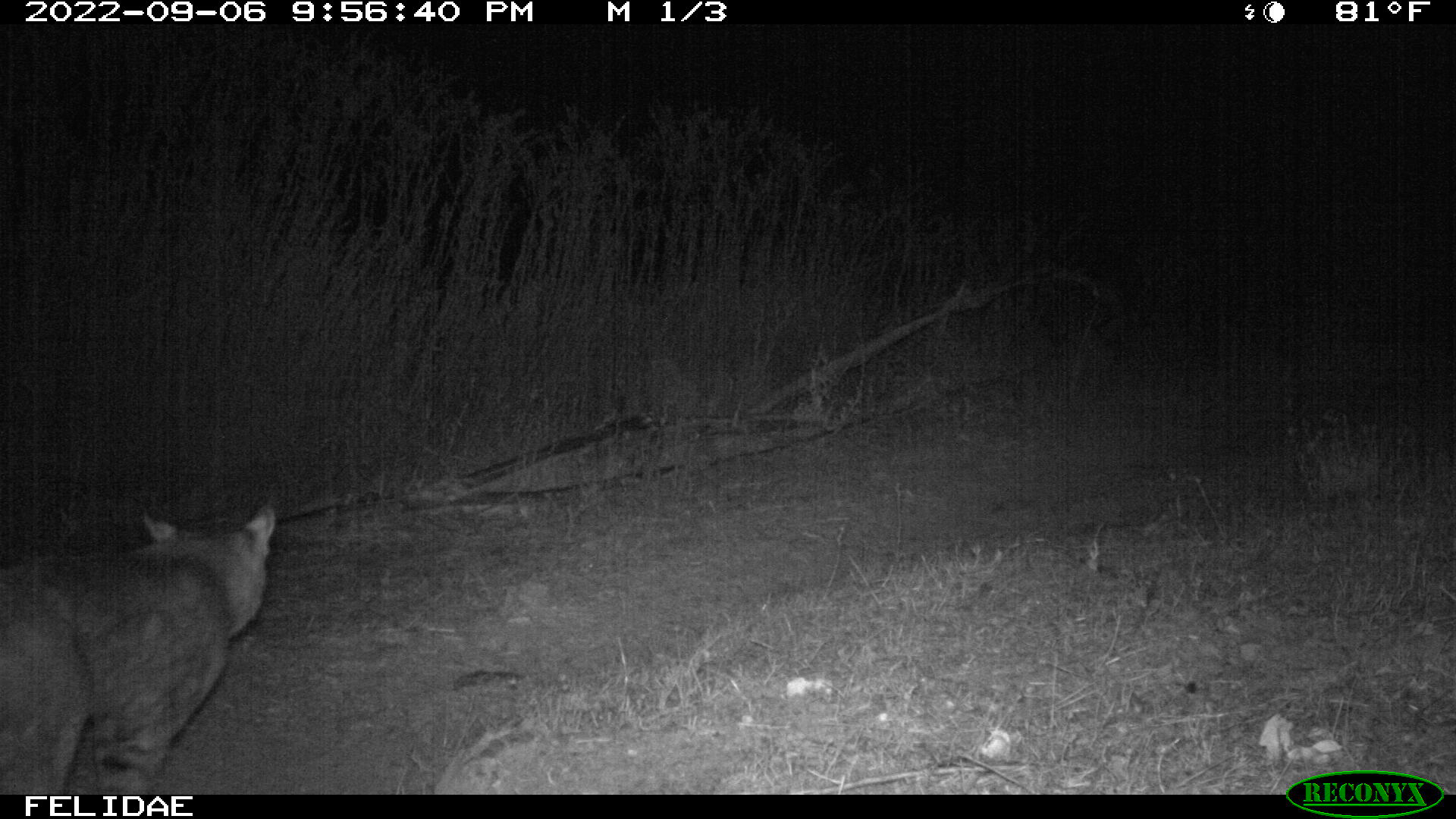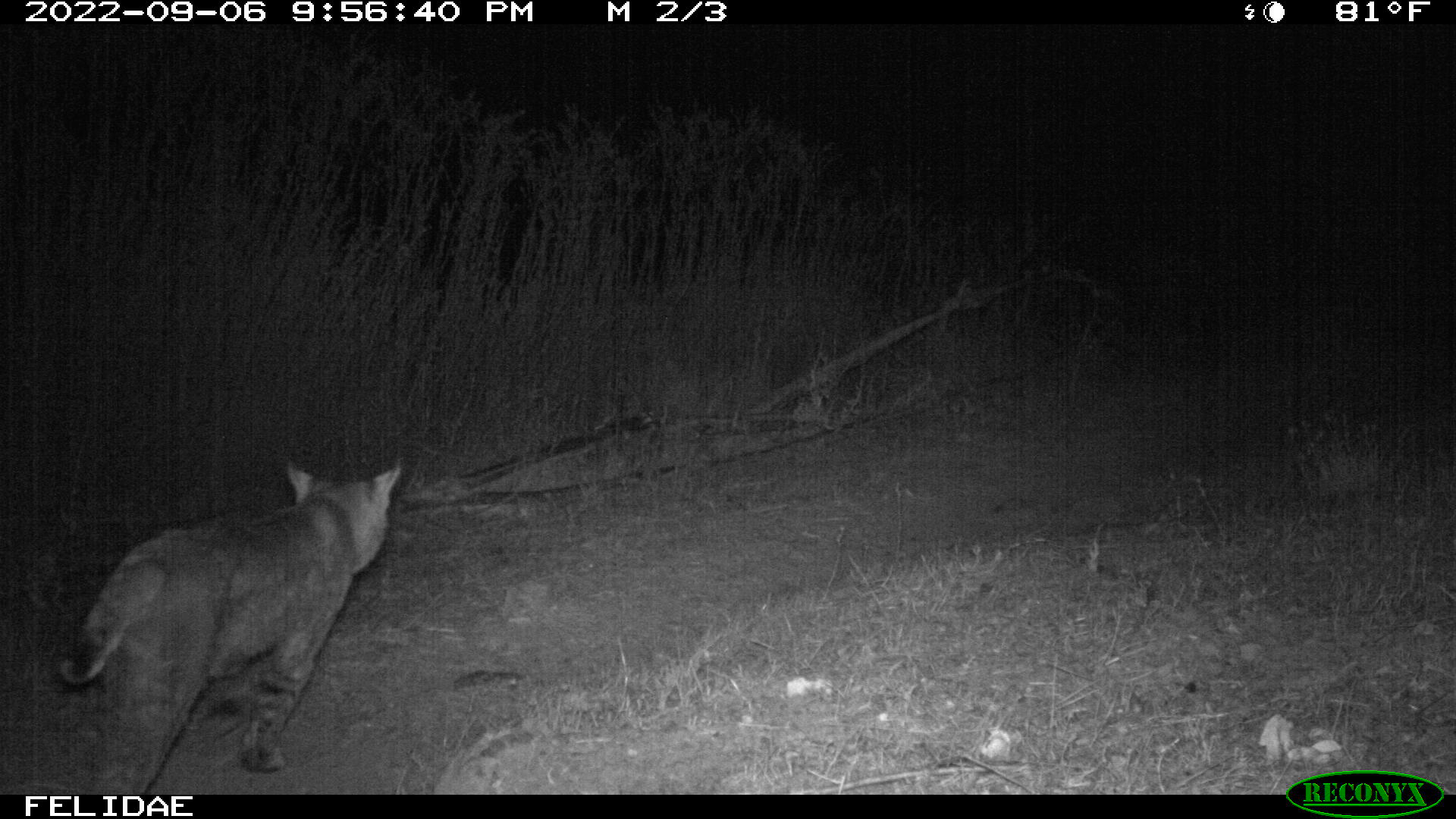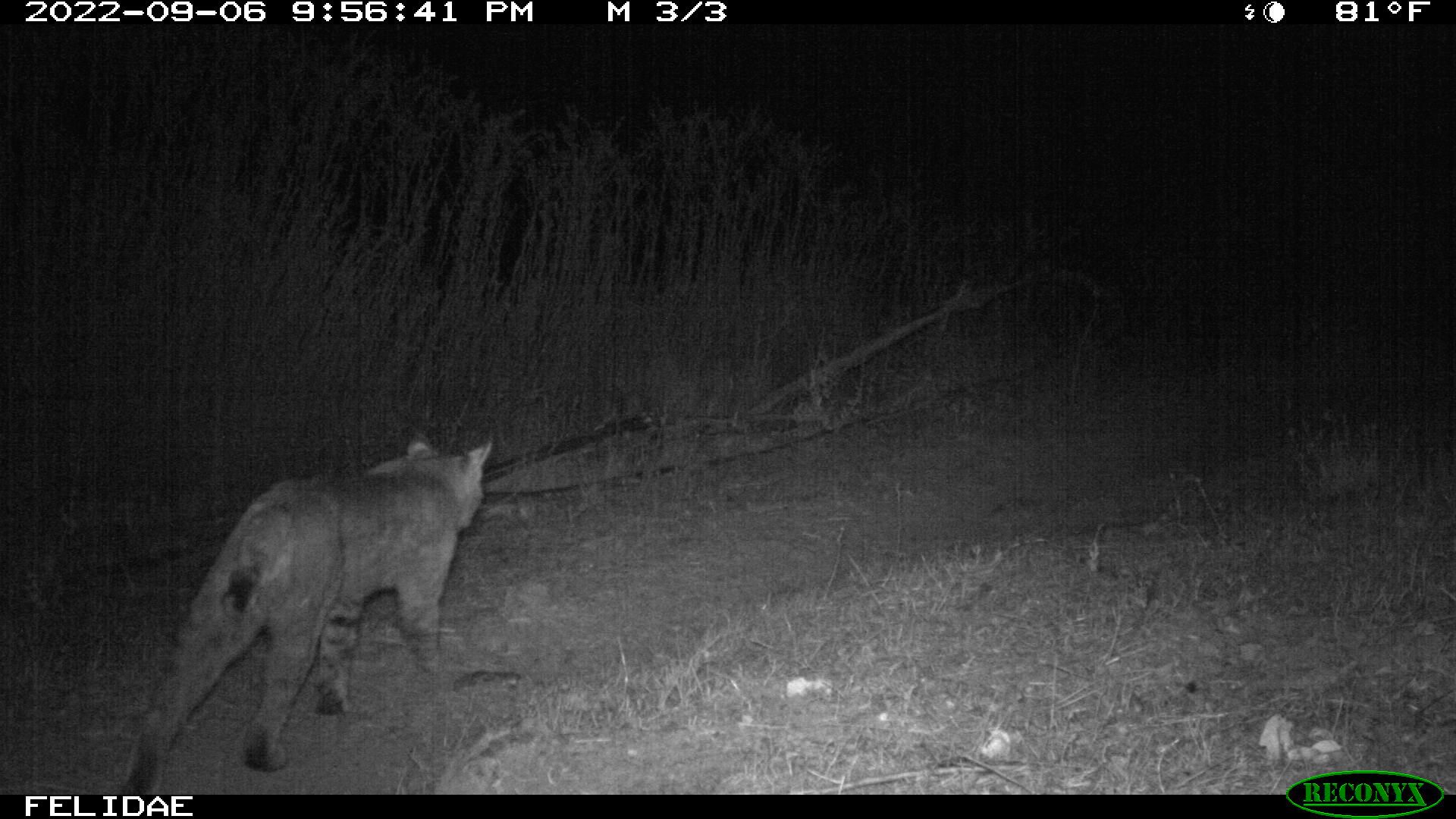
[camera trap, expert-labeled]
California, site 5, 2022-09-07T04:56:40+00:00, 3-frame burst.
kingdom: Animalia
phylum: Chordata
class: Mammalia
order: Carnivora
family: Felidae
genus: Lynx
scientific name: Lynx rufus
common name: bobcat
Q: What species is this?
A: Bobcat (Lynx rufus).